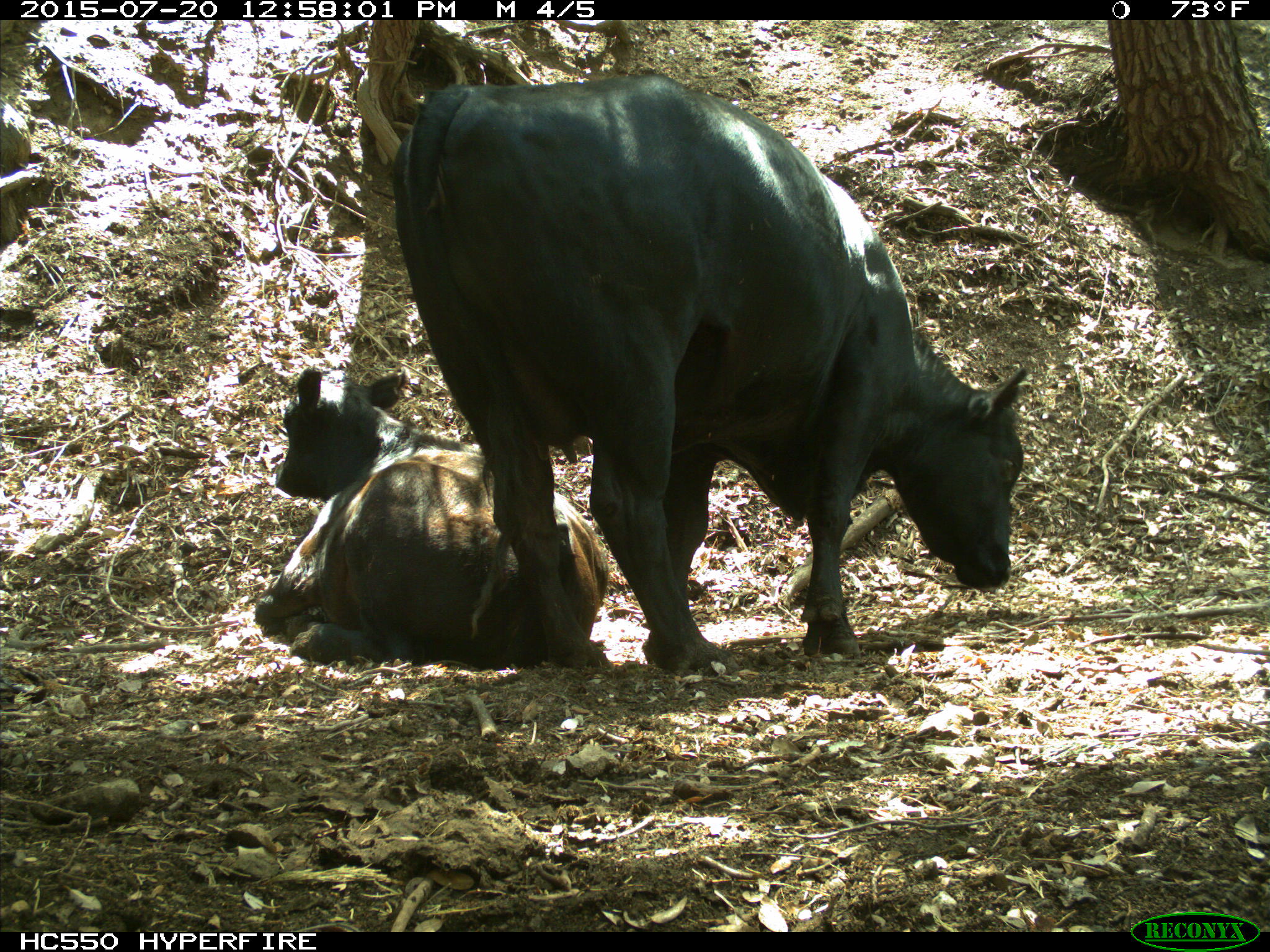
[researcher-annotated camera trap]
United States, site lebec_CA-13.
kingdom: Animalia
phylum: Chordata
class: Mammalia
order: Artiodactyla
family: Bovidae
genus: Bos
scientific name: Bos taurus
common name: domestic cow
Bos taurus (domestic cow).